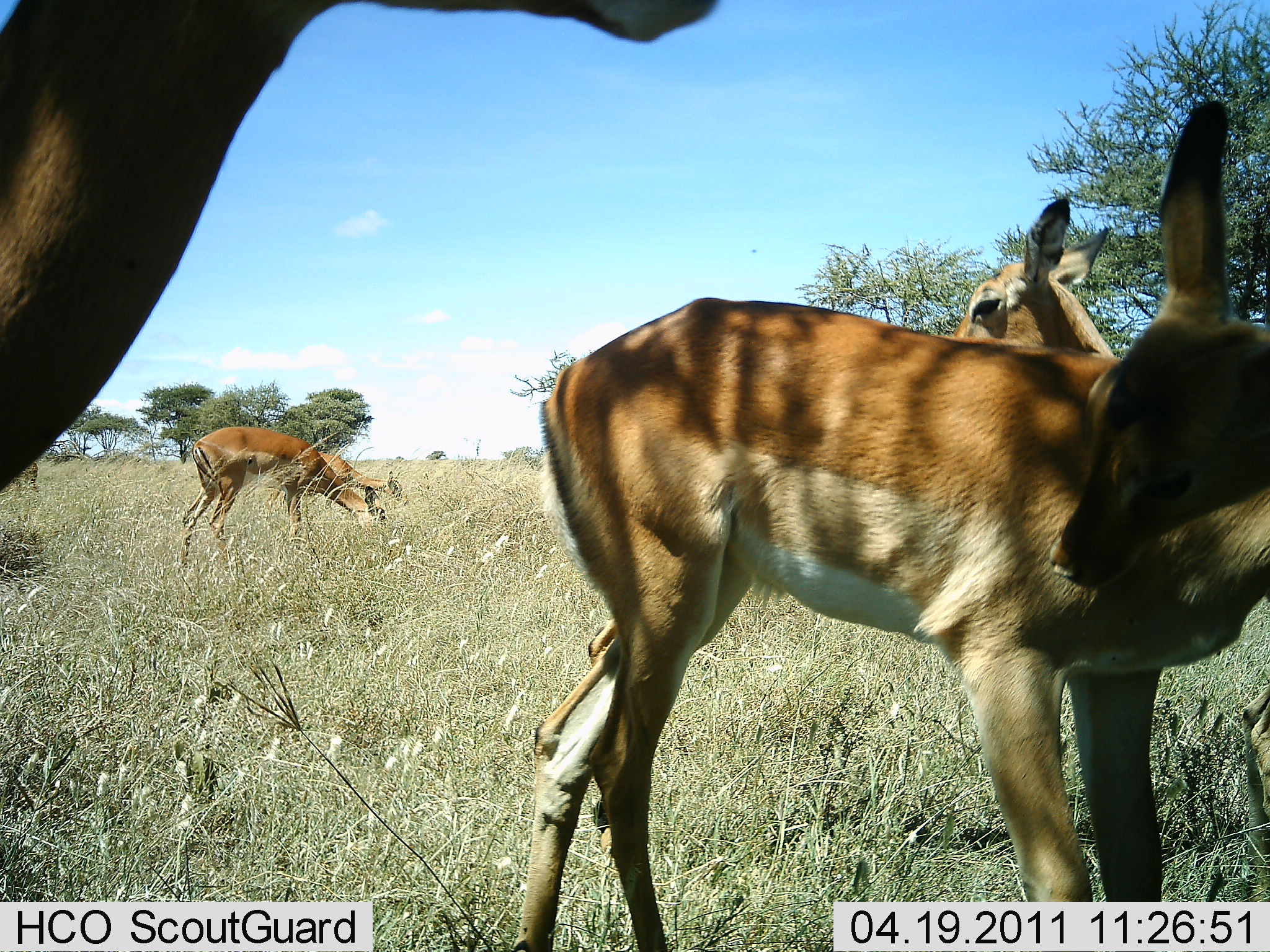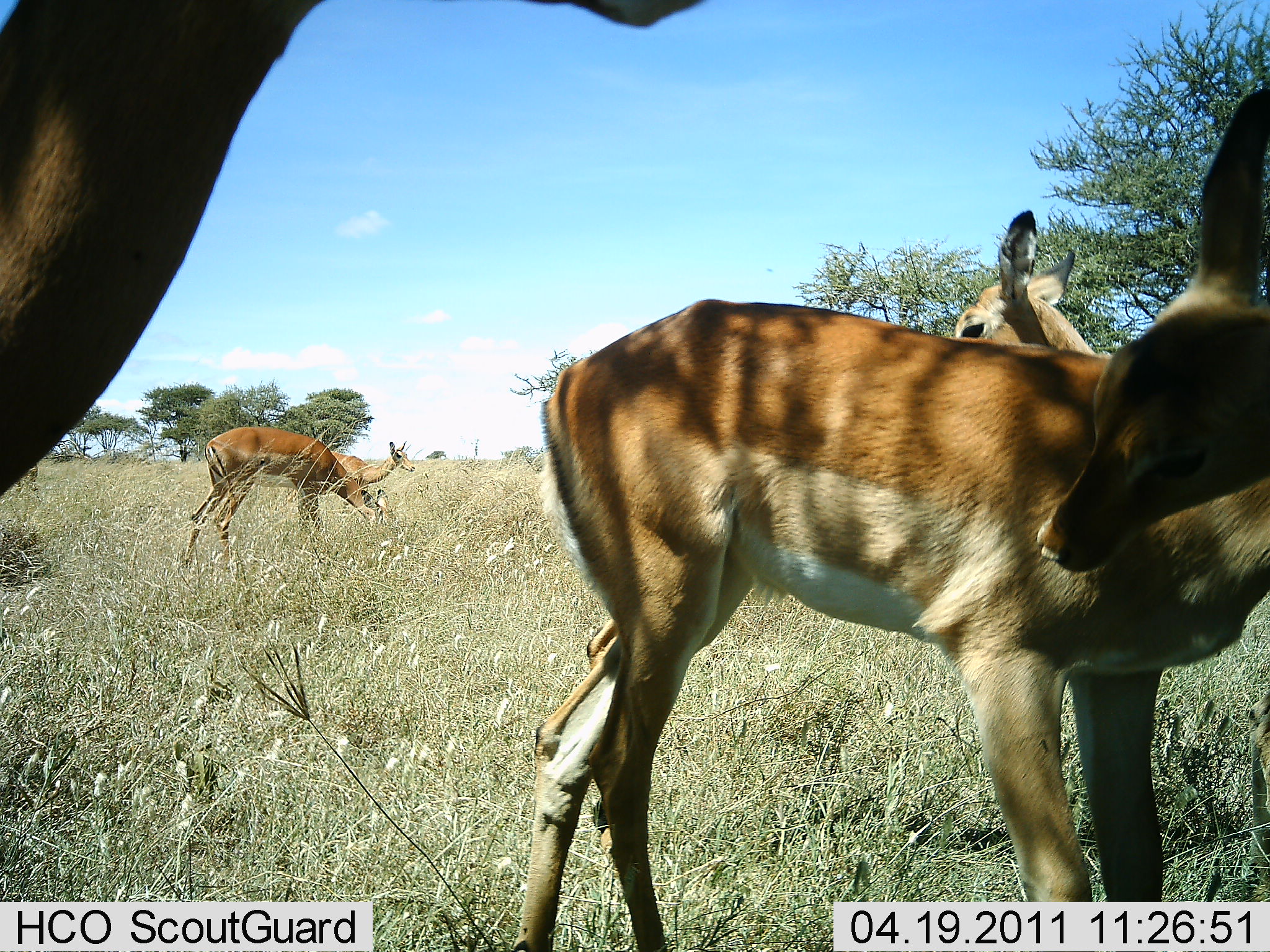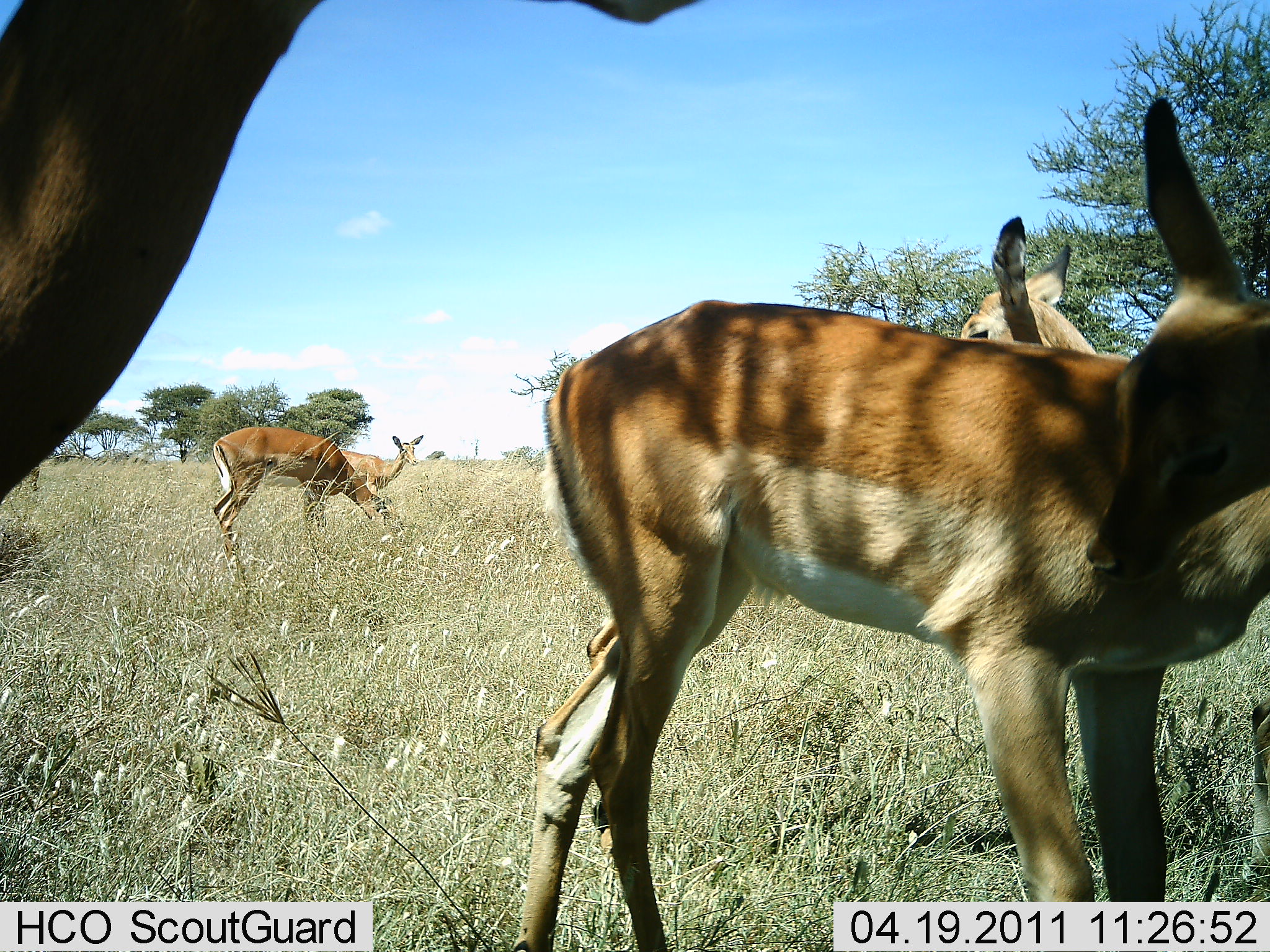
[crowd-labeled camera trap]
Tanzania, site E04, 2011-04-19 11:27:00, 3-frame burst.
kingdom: Animalia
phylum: Chordata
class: Mammalia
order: Artiodactyla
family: Bovidae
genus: Aepyceros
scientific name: Aepyceros melampus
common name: impala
Impala (Aepyceros melampus), count 5. Behavior (volunteer vote fractions): standing 80%, resting 0%, moving 20%, interacting 10%. Young present (vote fraction): 10%. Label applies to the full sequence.